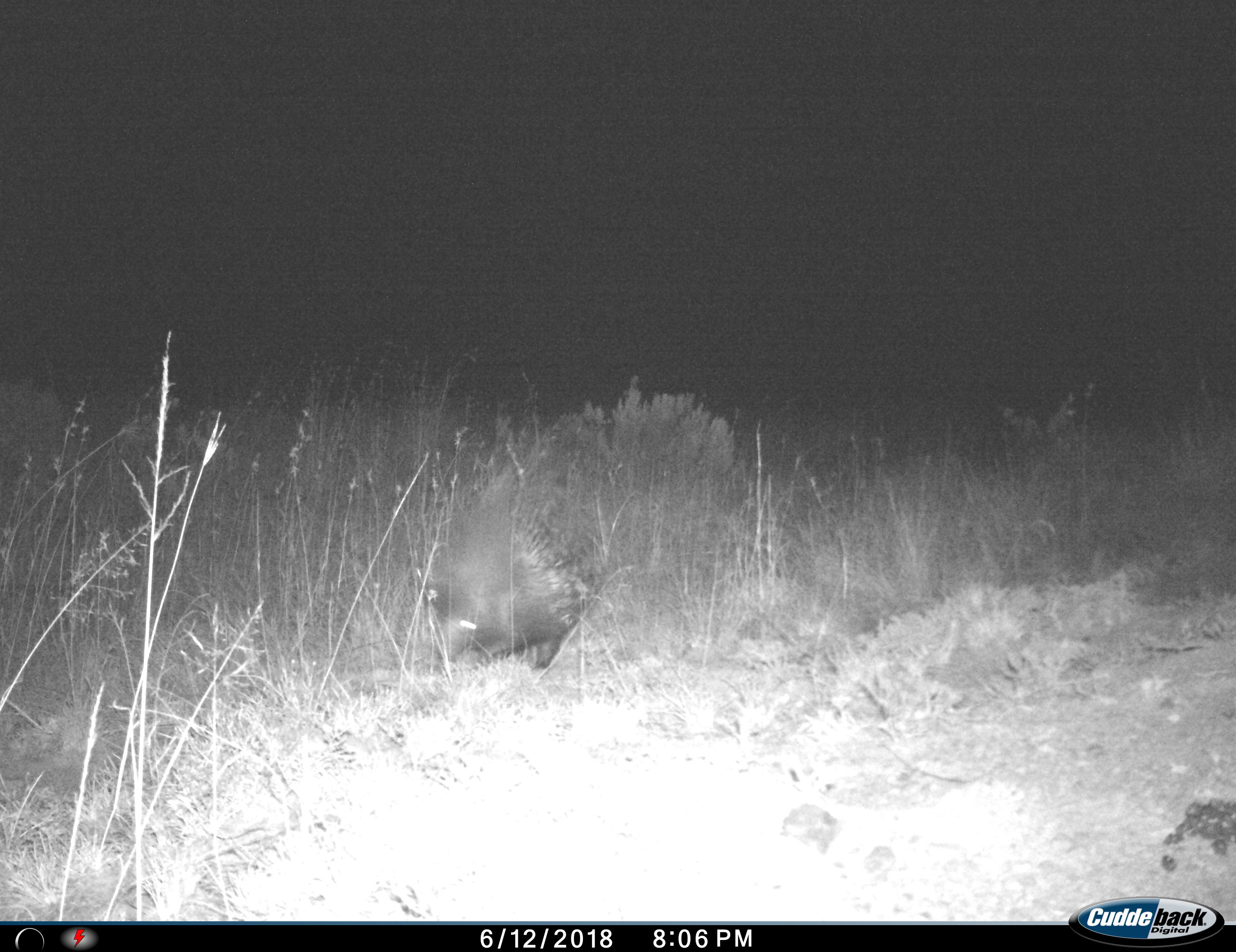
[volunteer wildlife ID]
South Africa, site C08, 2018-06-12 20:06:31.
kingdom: Animalia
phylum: Chordata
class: Mammalia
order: Rodentia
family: Hystricidae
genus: Hystrix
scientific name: Hystrix africaeaustralis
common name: cape porcupine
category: porcupine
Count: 1.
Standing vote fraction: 33%.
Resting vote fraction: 0%.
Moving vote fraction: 67%.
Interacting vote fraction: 0%.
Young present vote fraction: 0%.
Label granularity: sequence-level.